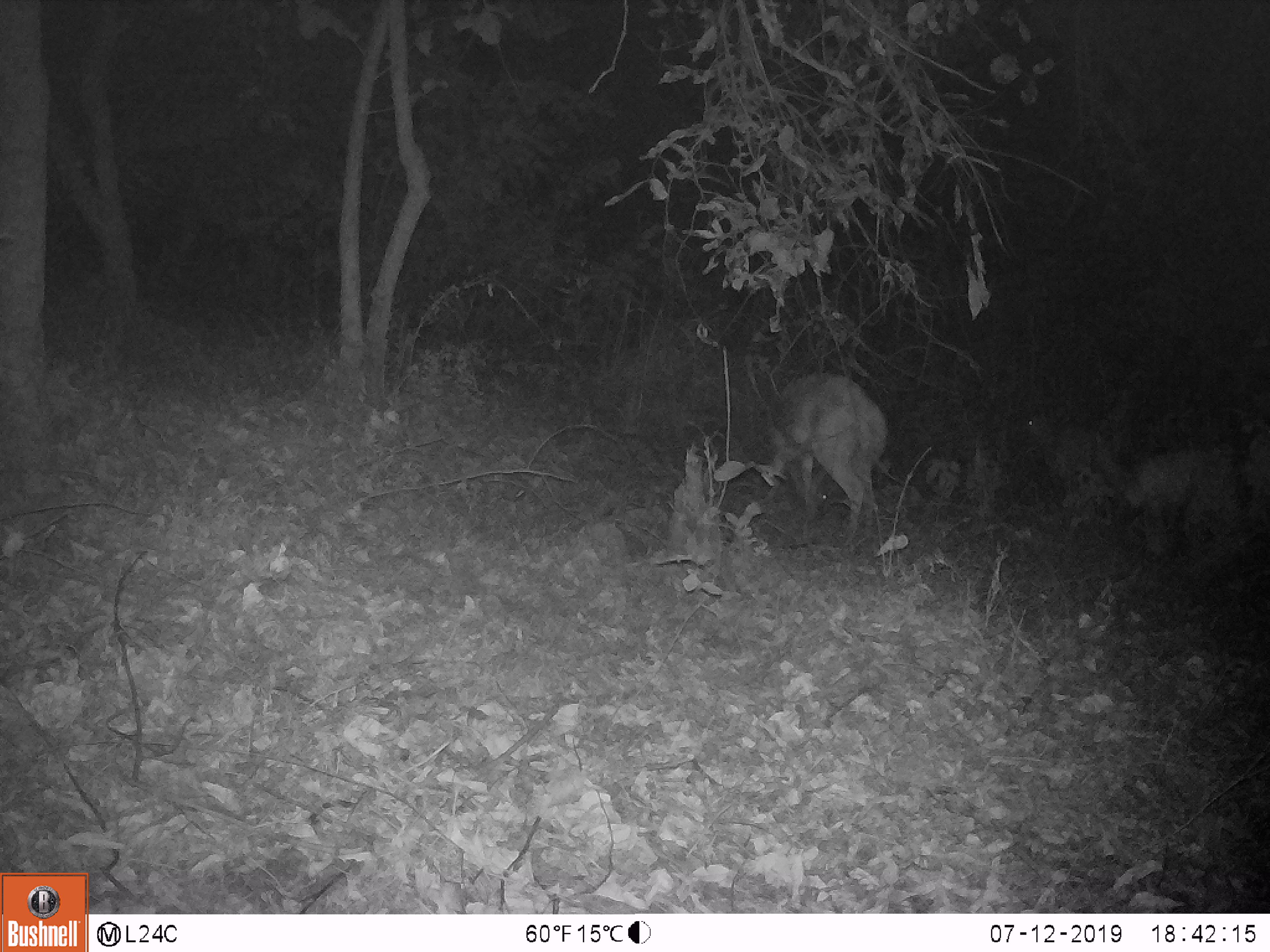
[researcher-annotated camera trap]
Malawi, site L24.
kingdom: Animalia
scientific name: Animalia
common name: other animal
Other animal (Animalia), count 1.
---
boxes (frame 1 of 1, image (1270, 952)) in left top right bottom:
other animal: 753 366 890 526